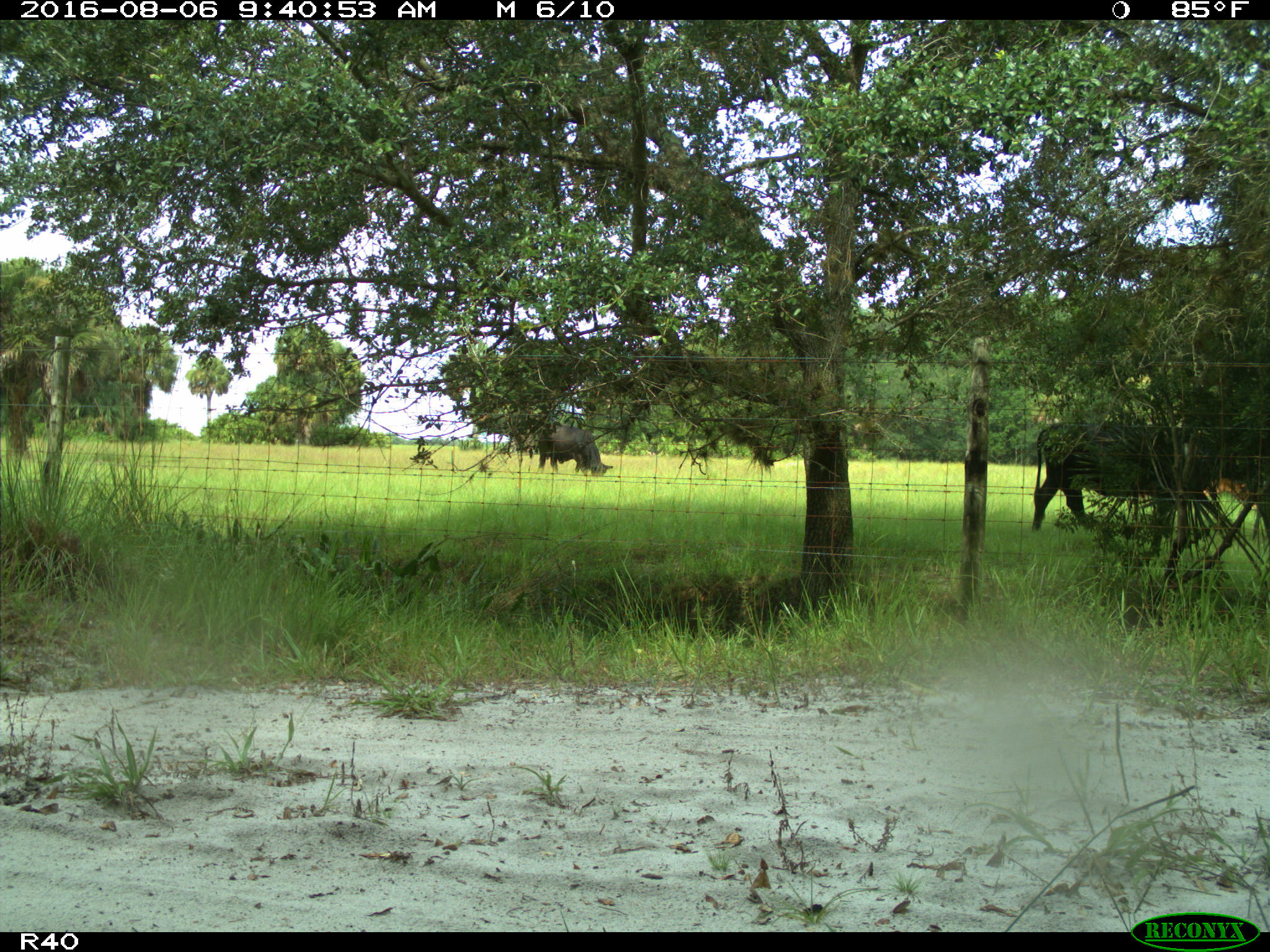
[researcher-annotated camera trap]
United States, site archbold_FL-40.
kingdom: Animalia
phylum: Chordata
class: Mammalia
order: Artiodactyla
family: Bovidae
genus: Bos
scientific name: Bos taurus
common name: domestic cow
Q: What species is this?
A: Bos taurus (domestic cow).